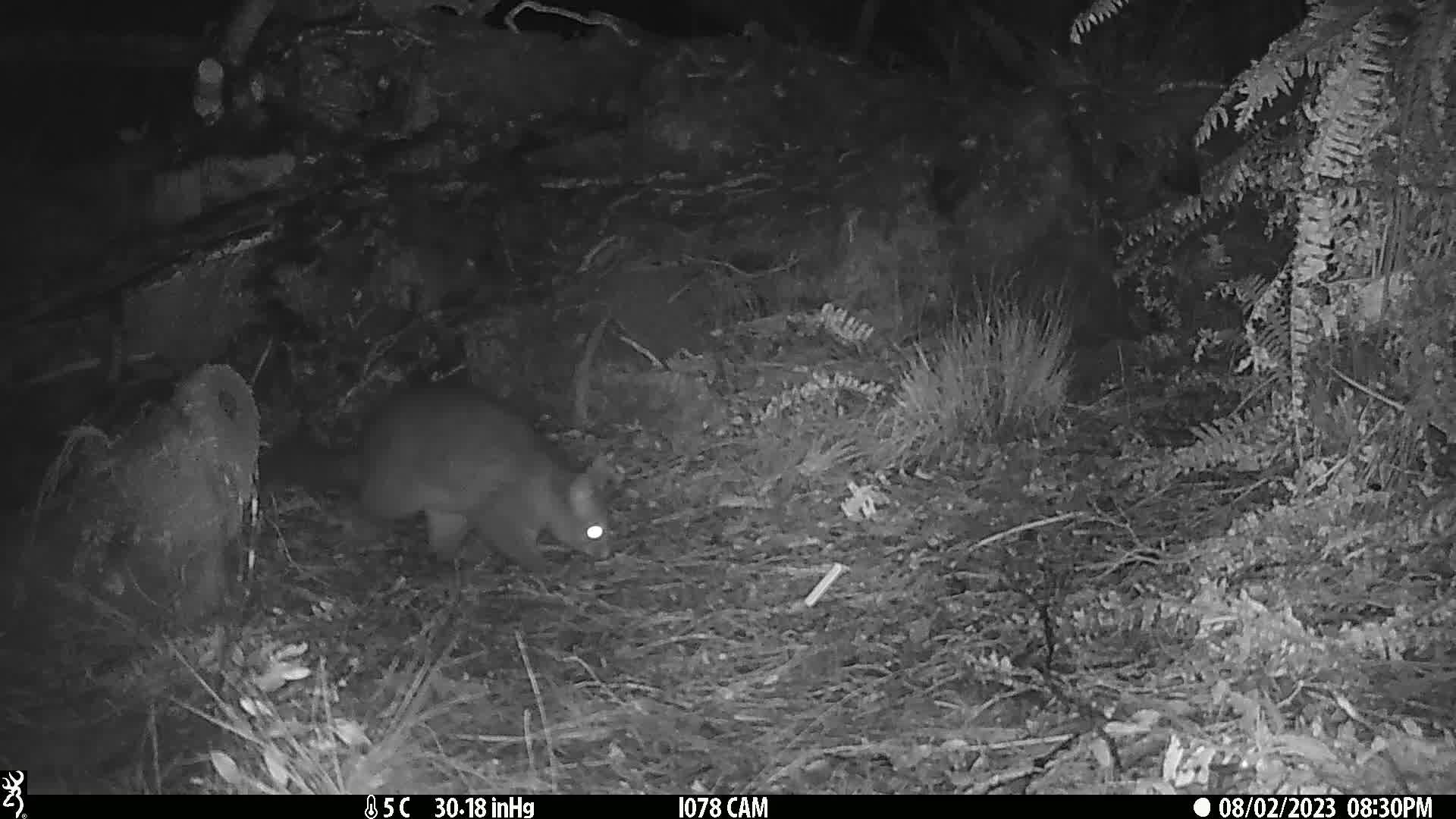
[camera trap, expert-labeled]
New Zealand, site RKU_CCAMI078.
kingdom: Animalia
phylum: Chordata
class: Mammalia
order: Diprotodontia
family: Phalangeridae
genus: Trichosurus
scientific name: Trichosurus vulpecula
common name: common brushtail possum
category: possum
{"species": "possum (common brushtail possum) (Trichosurus vulpecula)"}